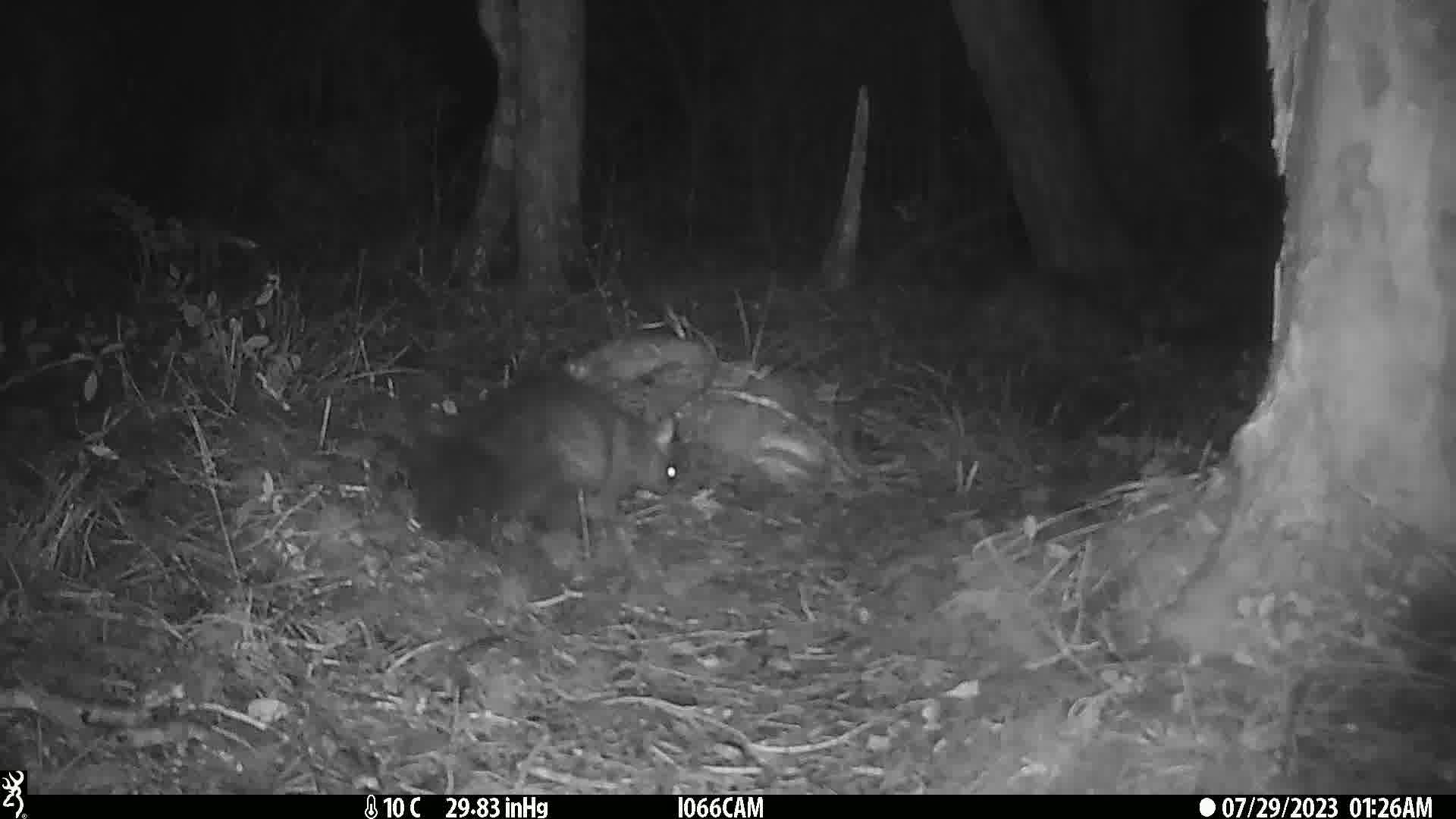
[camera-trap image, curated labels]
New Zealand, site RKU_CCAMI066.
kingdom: Animalia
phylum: Chordata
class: Mammalia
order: Diprotodontia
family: Phalangeridae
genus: Trichosurus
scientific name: Trichosurus vulpecula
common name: common brushtail possum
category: possum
Possum (common brushtail possum) (Trichosurus vulpecula).